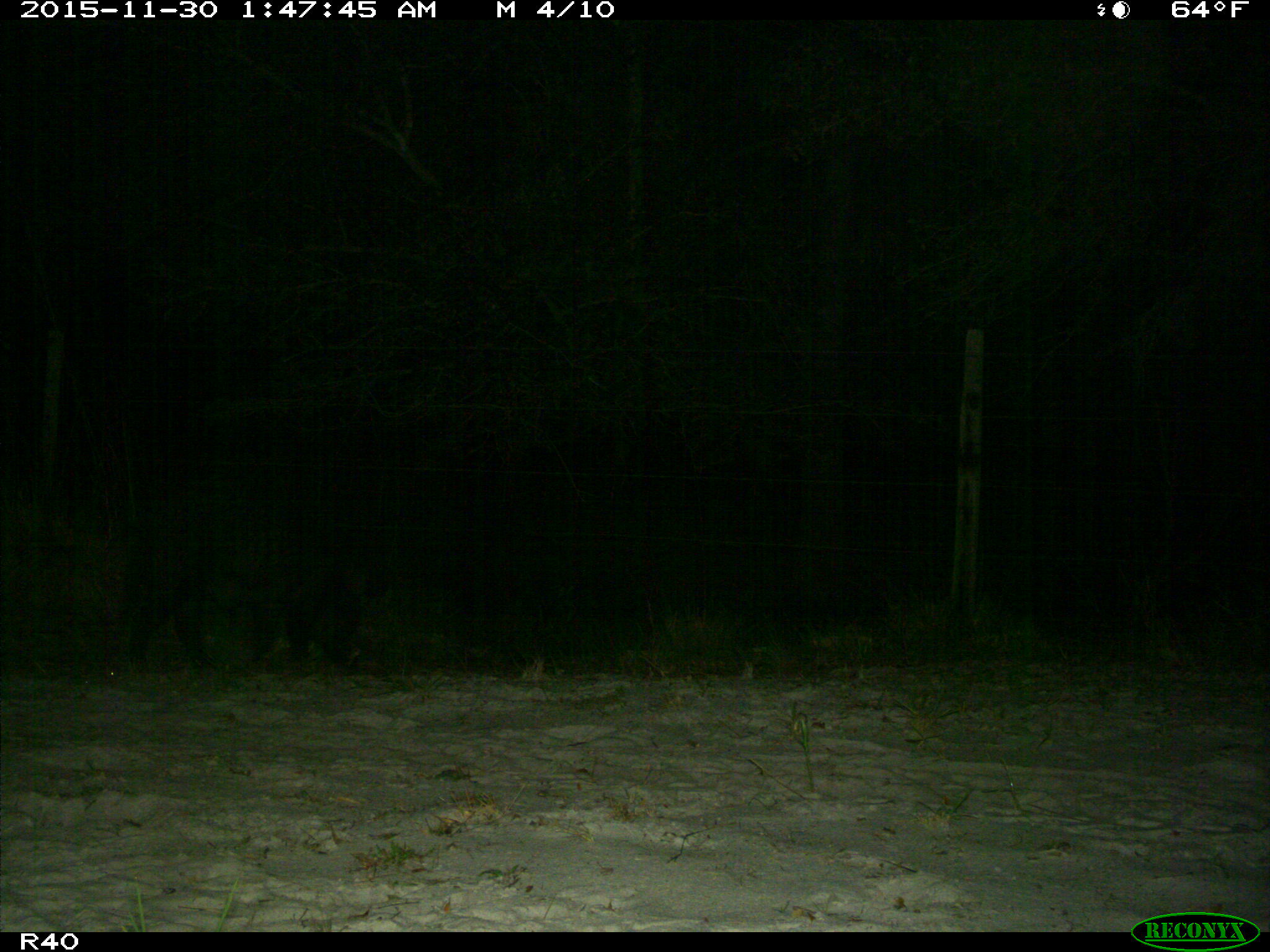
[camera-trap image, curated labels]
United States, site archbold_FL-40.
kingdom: Animalia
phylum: Chordata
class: Mammalia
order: Artiodactyla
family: Suidae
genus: Sus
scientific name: Sus scrofa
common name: wild boar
Sus scrofa (wild boar).